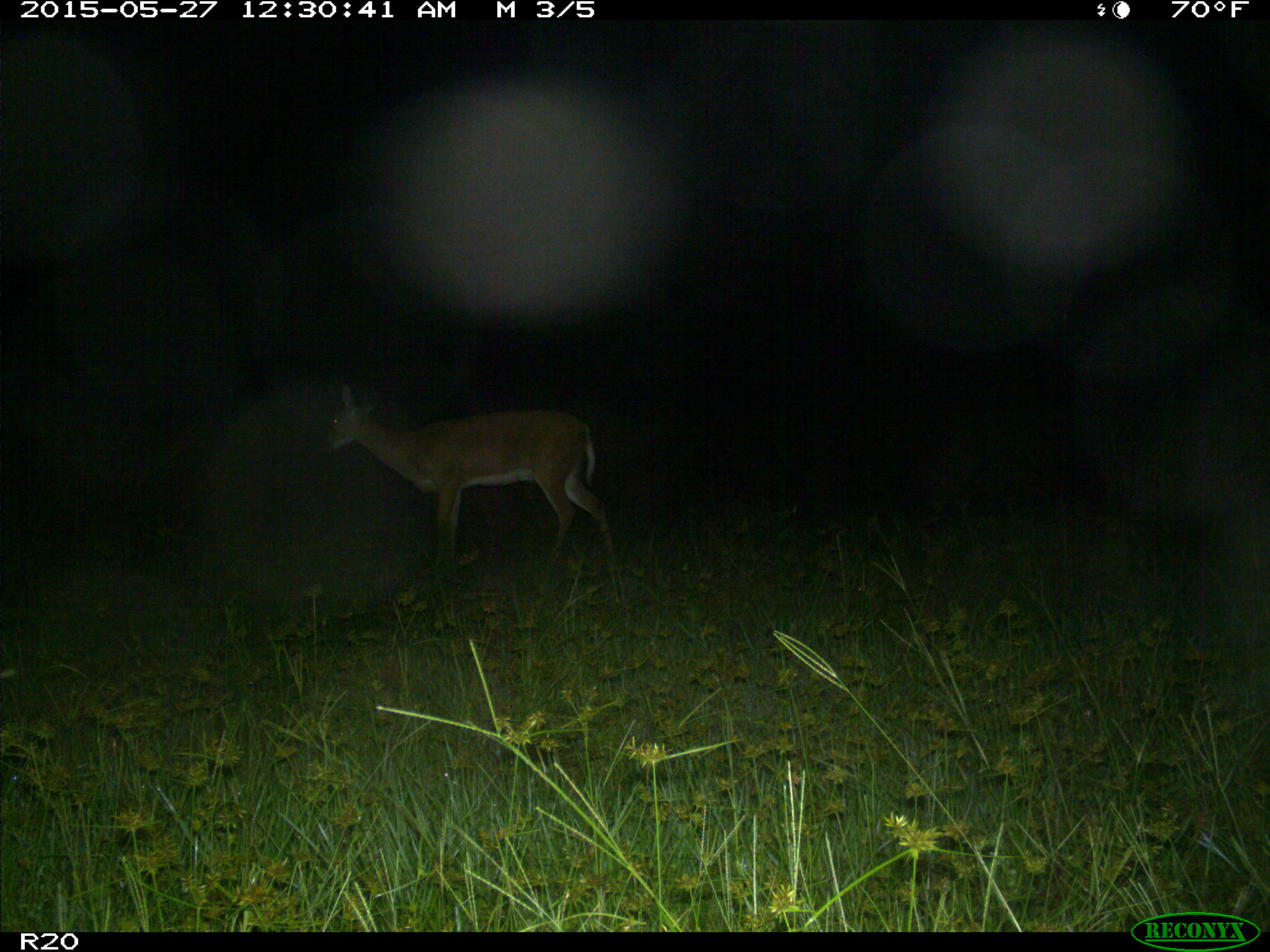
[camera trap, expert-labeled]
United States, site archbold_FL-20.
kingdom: Animalia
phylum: Chordata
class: Mammalia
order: Artiodactyla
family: Cervidae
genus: Odocoileus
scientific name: Odocoileus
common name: deer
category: unidentified deer